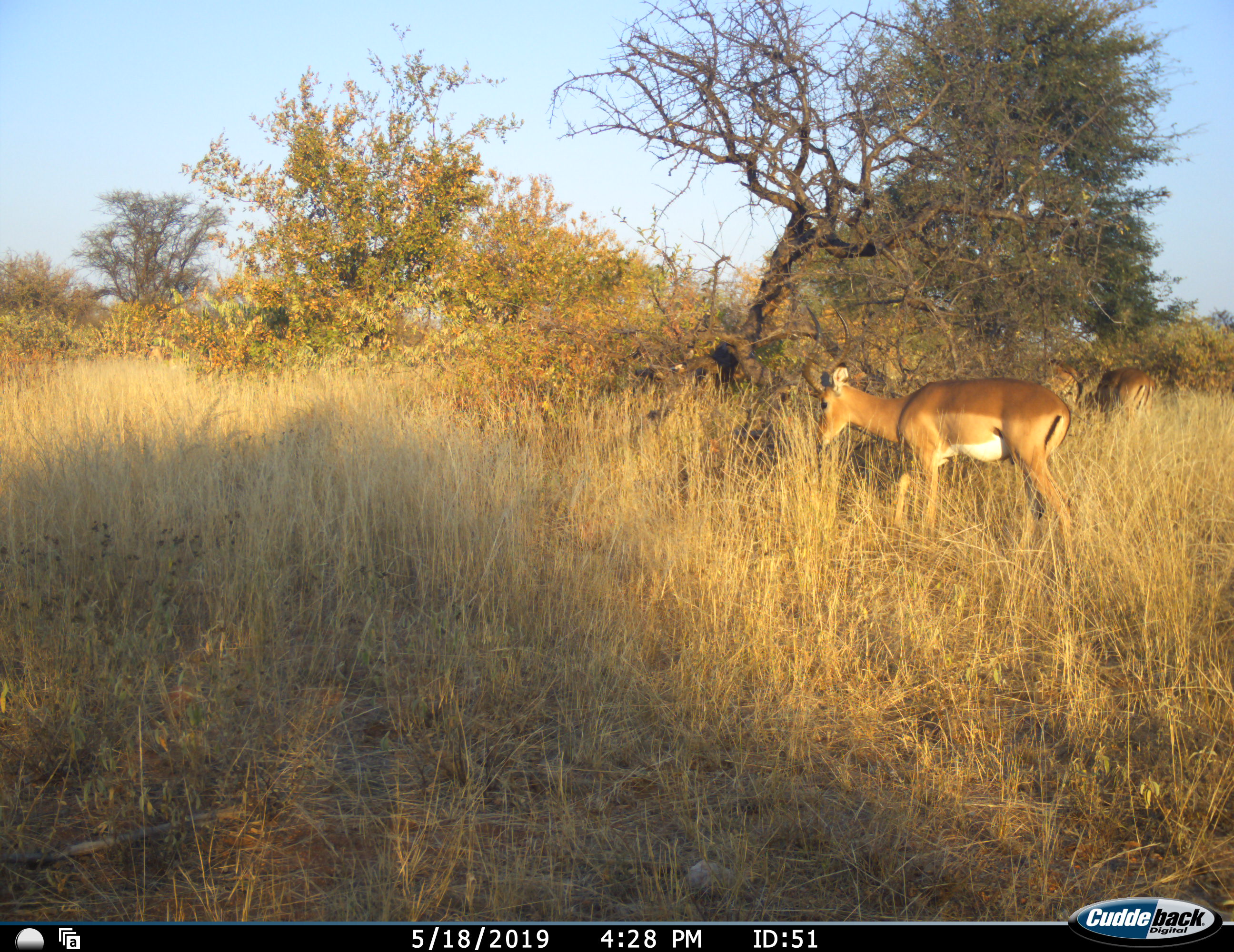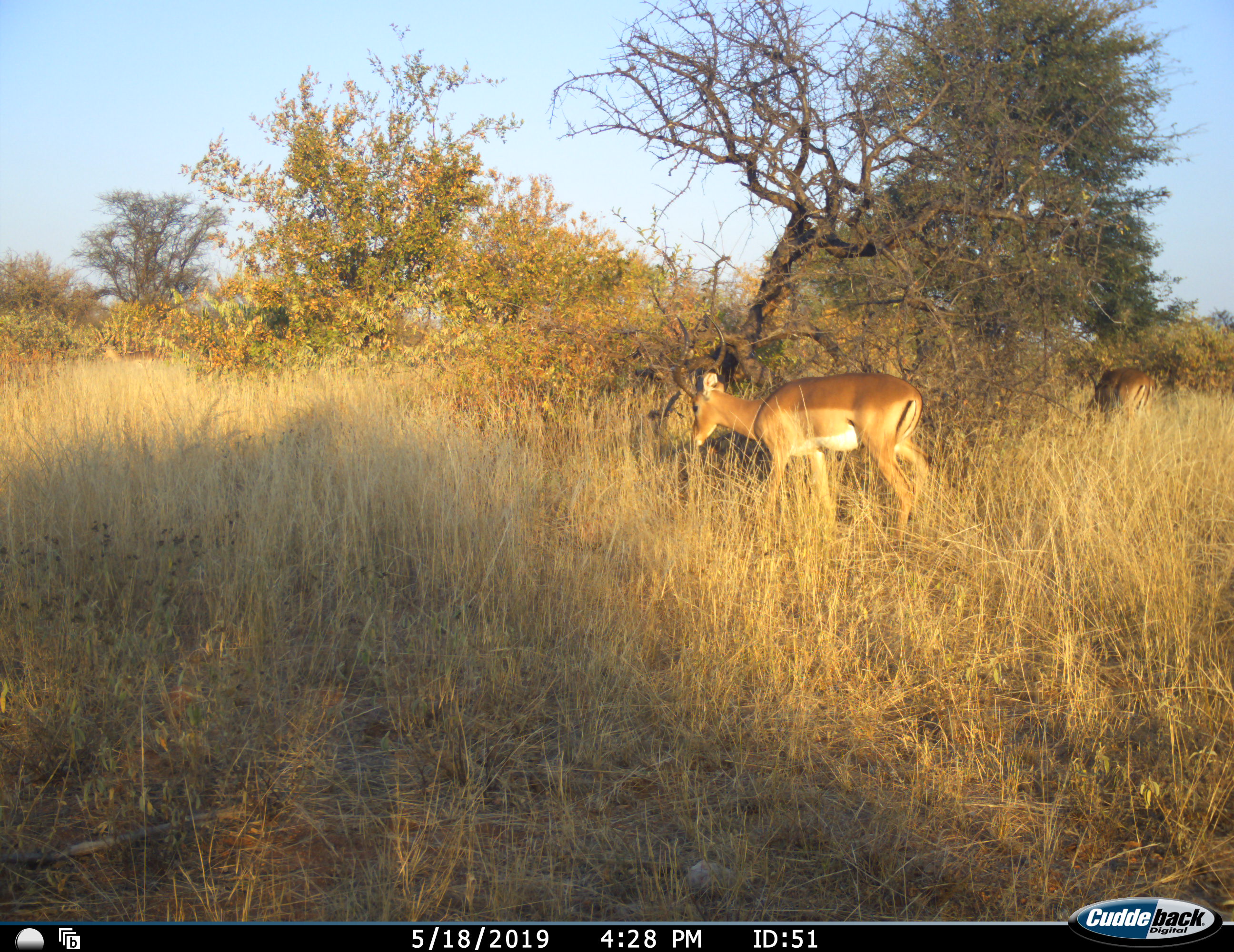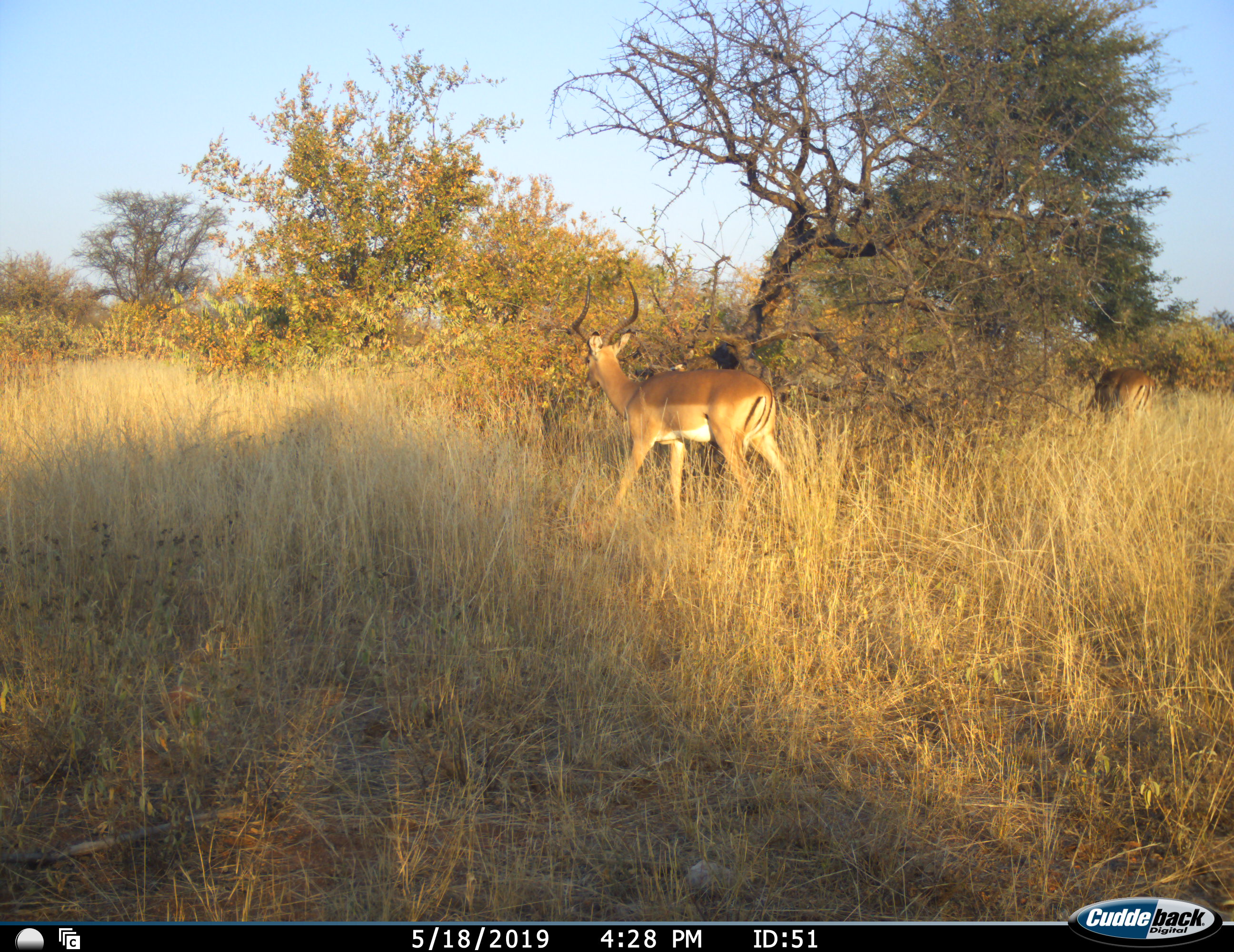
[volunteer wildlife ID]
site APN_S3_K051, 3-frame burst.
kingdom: Animalia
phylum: Chordata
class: Mammalia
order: Artiodactyla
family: Bovidae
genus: Aepyceros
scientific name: Aepyceros melampus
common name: impala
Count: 2.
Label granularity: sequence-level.